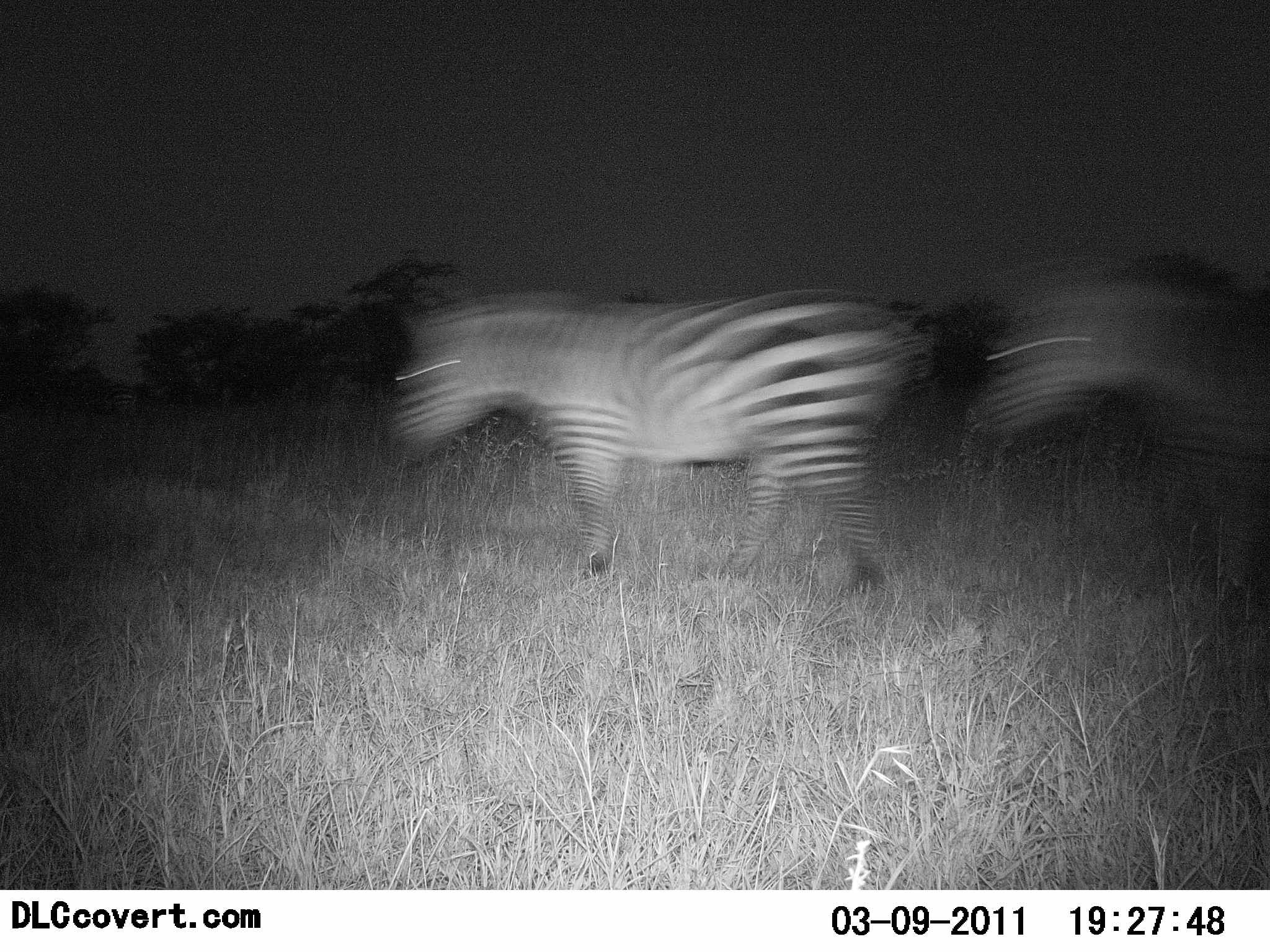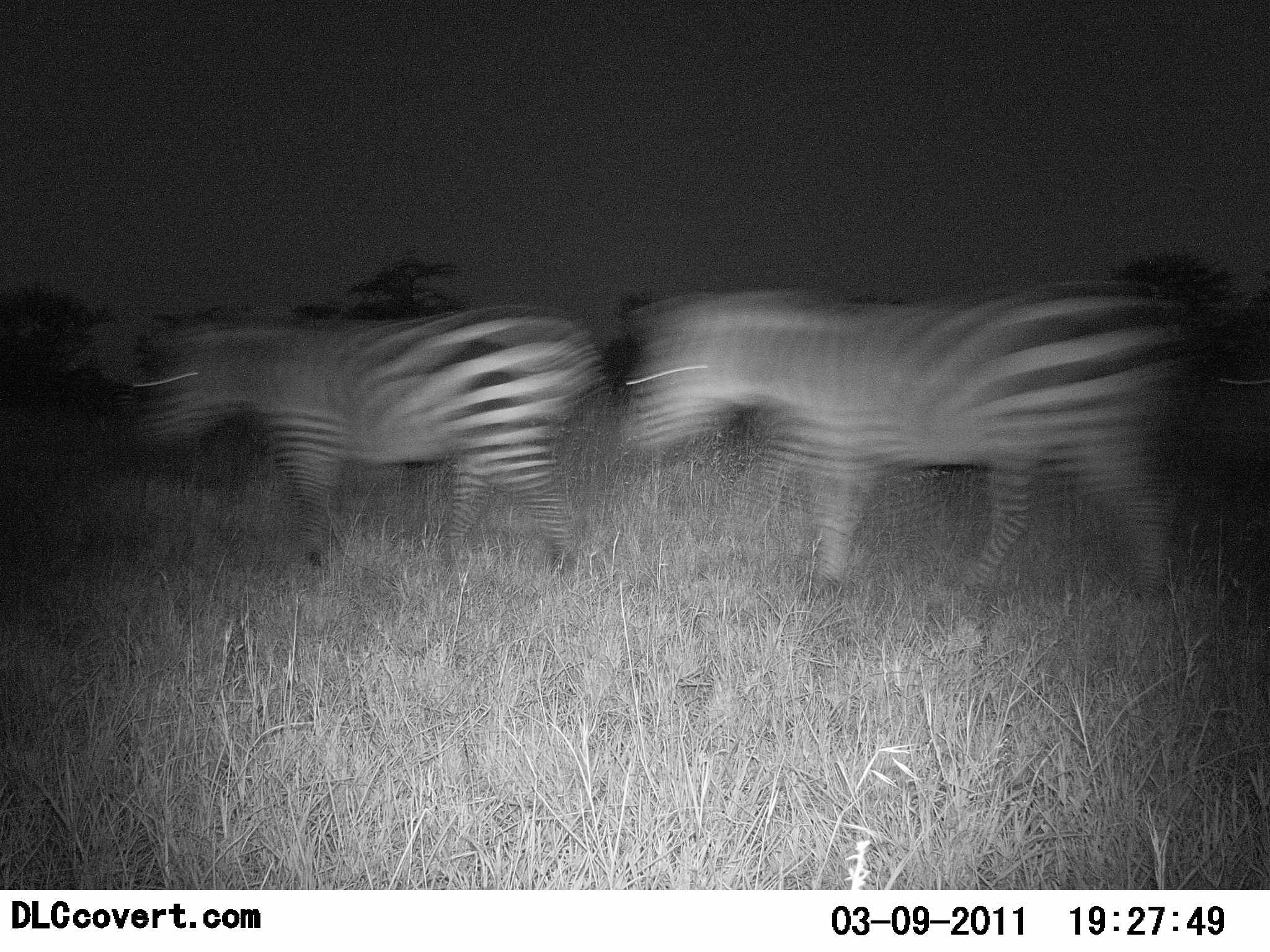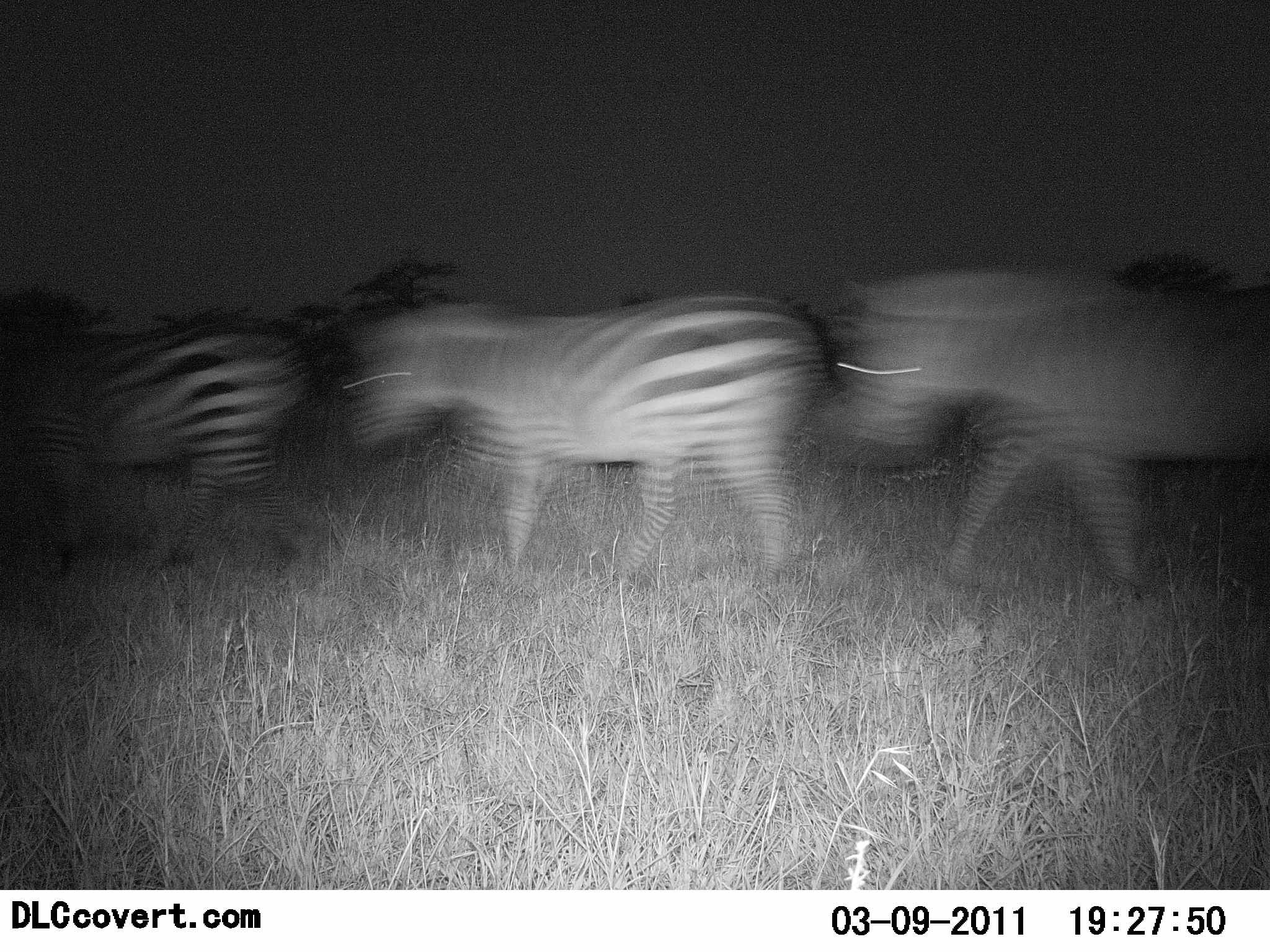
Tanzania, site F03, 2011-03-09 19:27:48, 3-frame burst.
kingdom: Animalia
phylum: Chordata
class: Mammalia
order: Perissodactyla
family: Equidae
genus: Equus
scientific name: Equus quagga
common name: plains zebra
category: zebra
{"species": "zebra (plains zebra) (Equus quagga)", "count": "3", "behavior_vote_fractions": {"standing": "0%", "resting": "0%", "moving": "100%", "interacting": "0%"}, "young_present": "0%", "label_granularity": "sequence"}